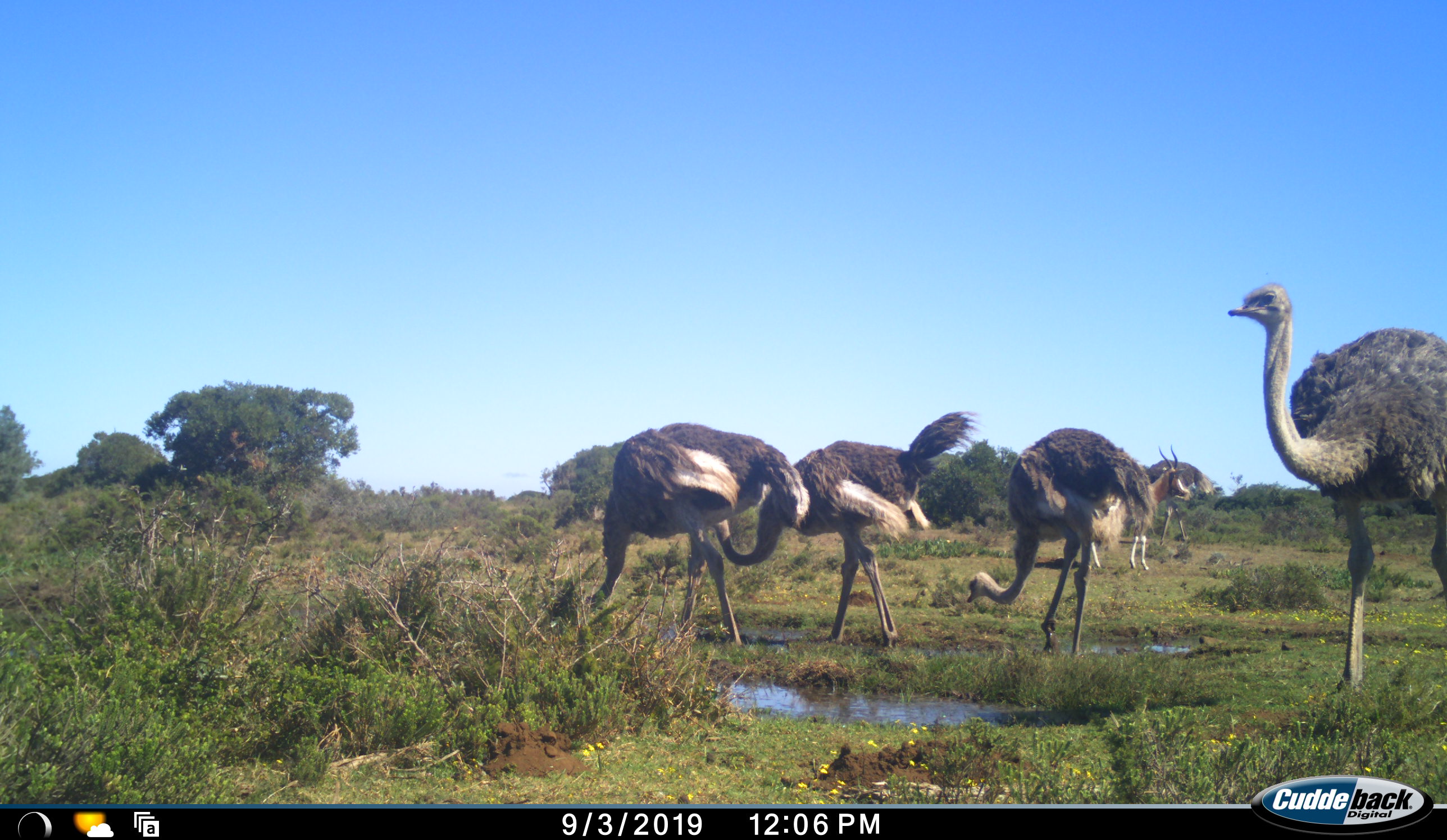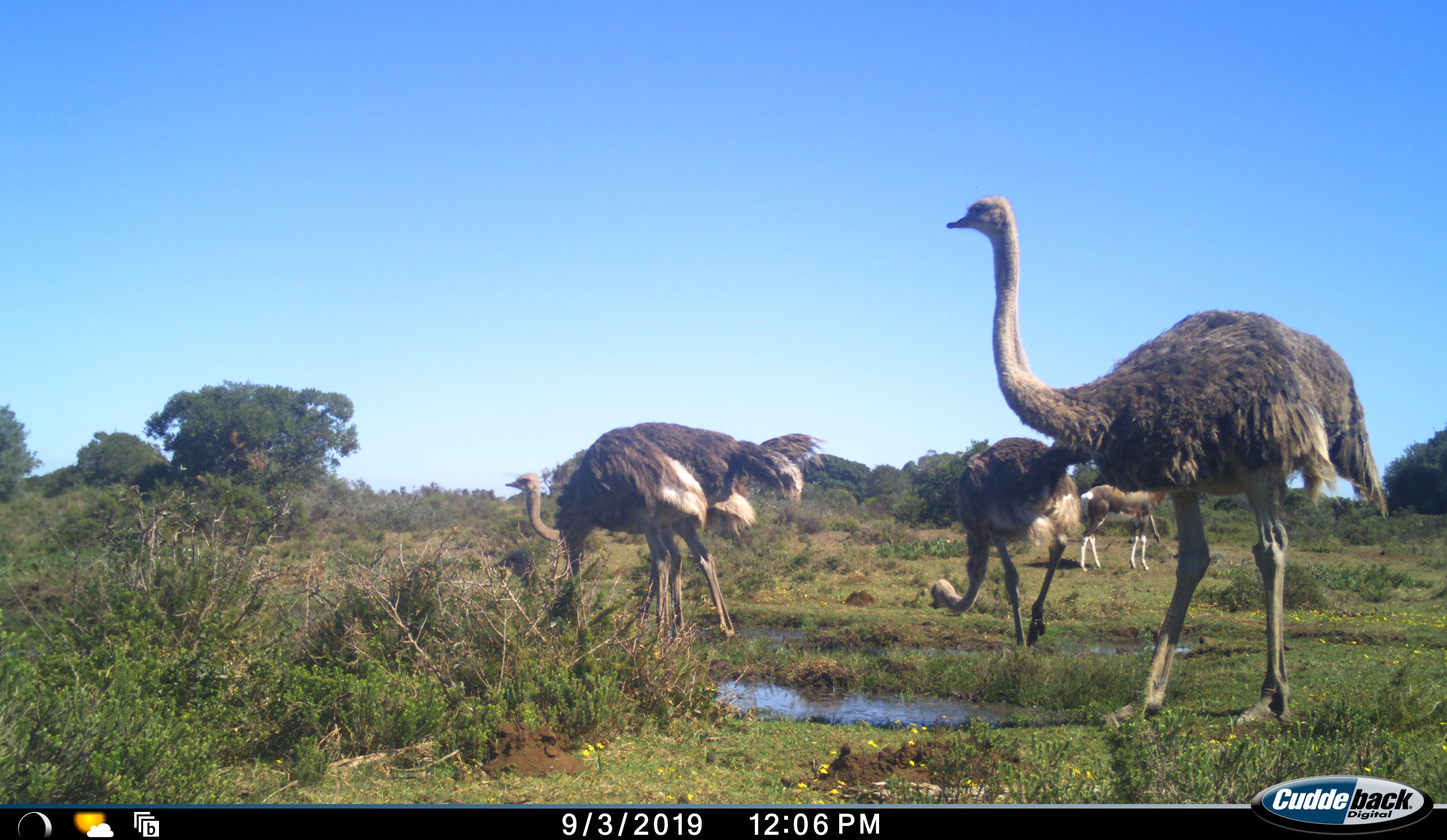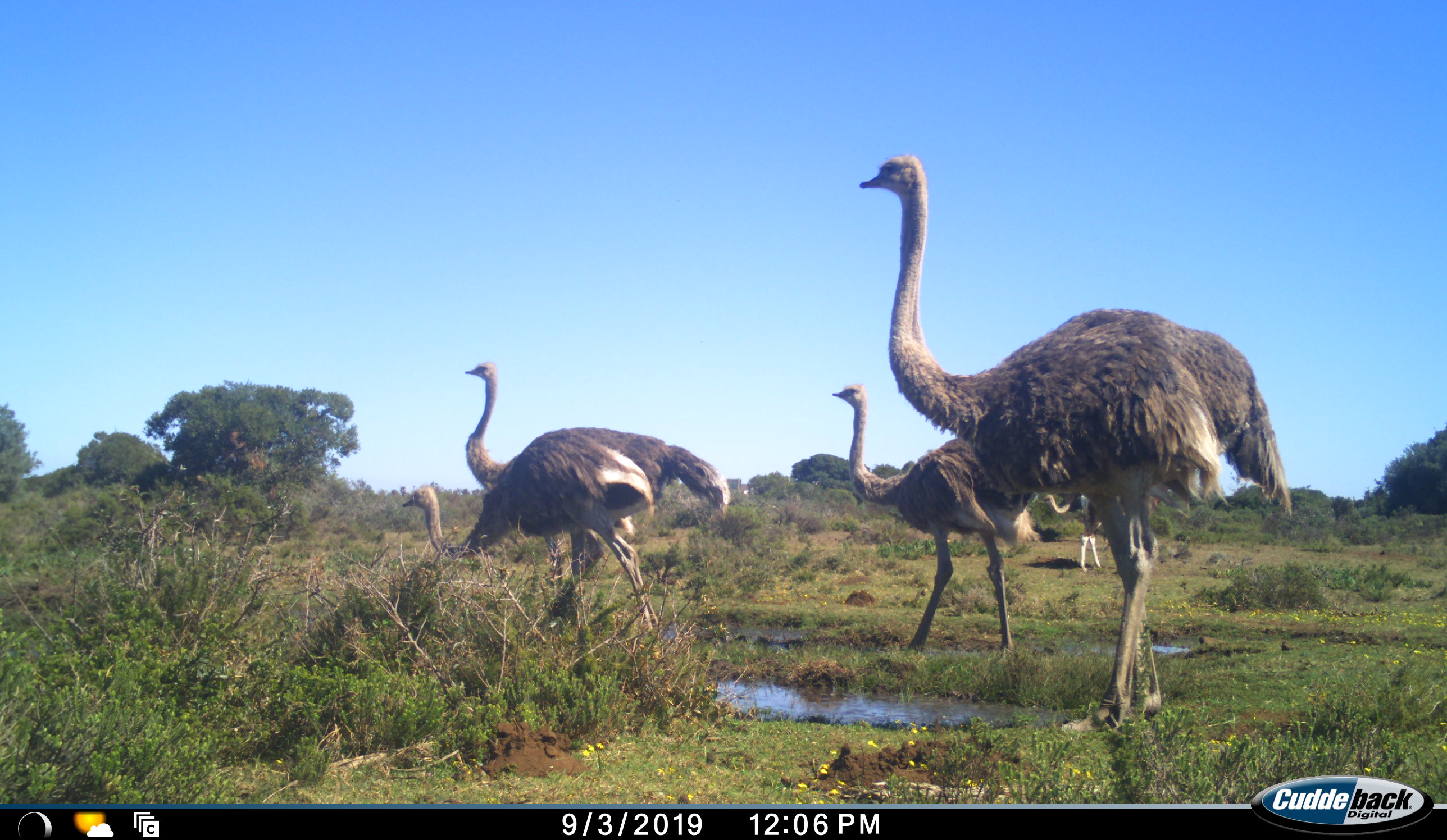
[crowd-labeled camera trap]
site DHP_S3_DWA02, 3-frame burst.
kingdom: Animalia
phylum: Chordata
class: Mammalia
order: Artiodactyla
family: Bovidae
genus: Damaliscus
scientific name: Damaliscus pygargus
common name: bontebok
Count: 1.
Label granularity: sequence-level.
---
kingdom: Animalia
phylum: Chordata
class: Aves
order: Struthioniformes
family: Struthionidae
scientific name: Struthionidae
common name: ostrich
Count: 5.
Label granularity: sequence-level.